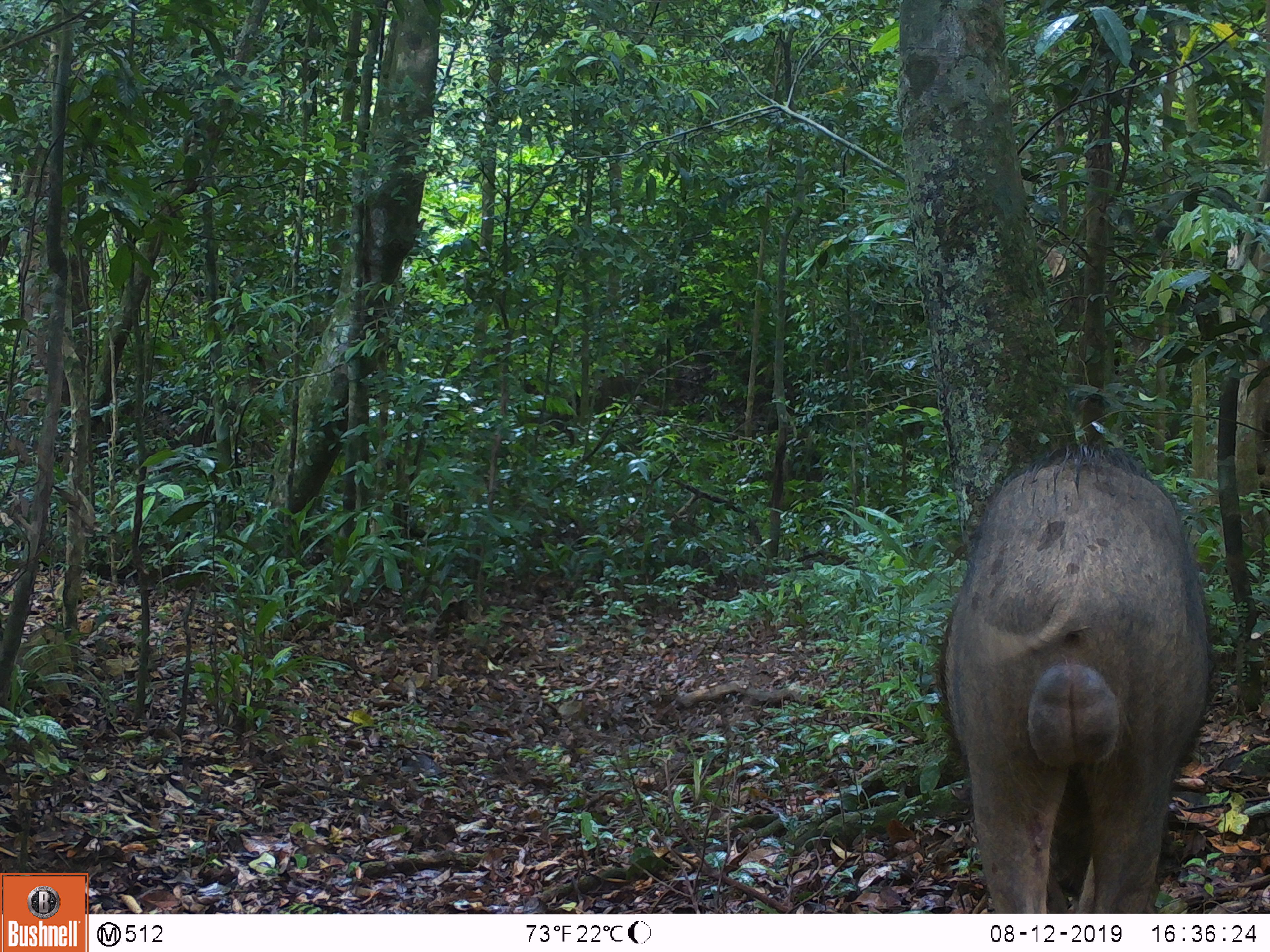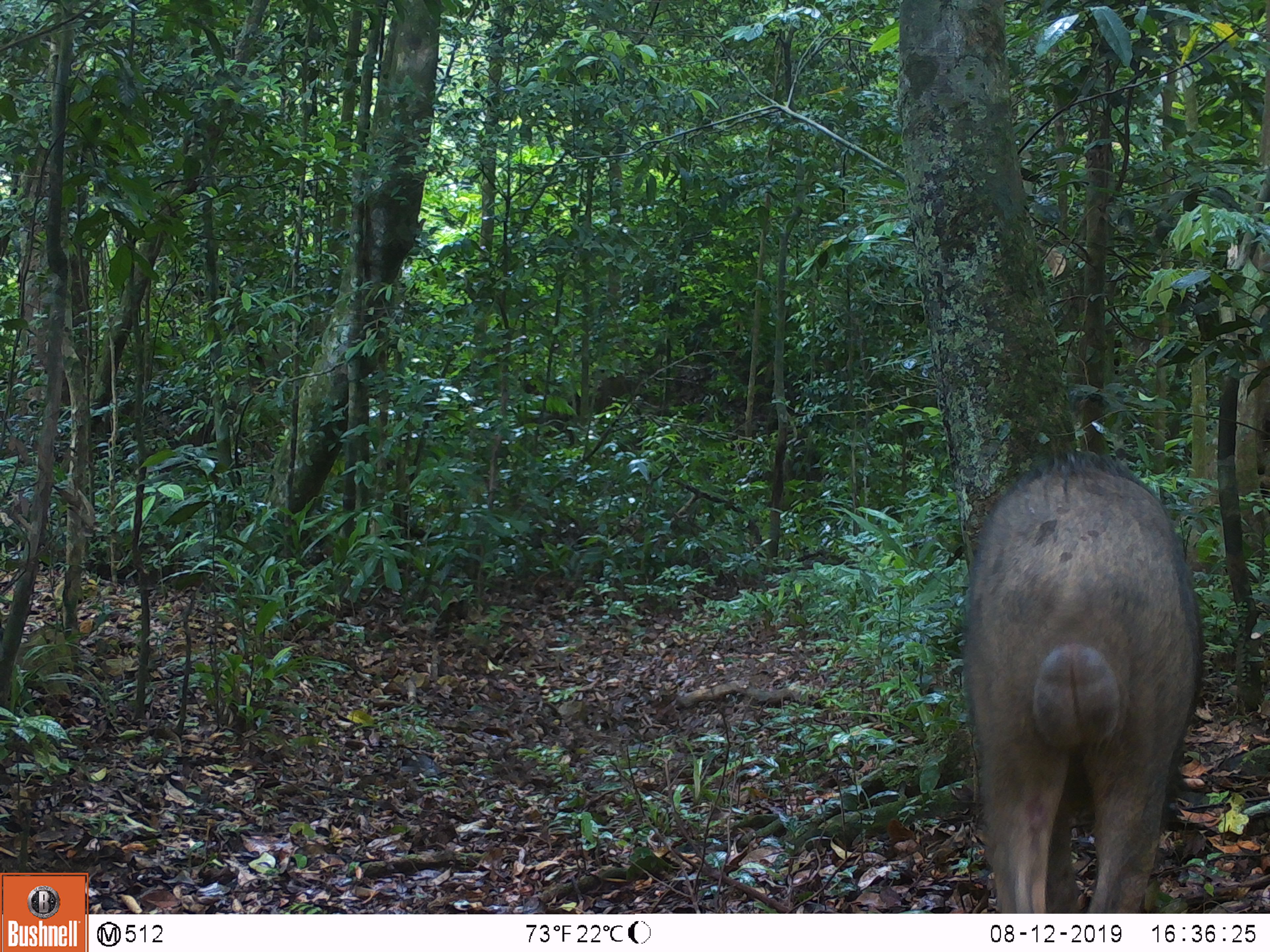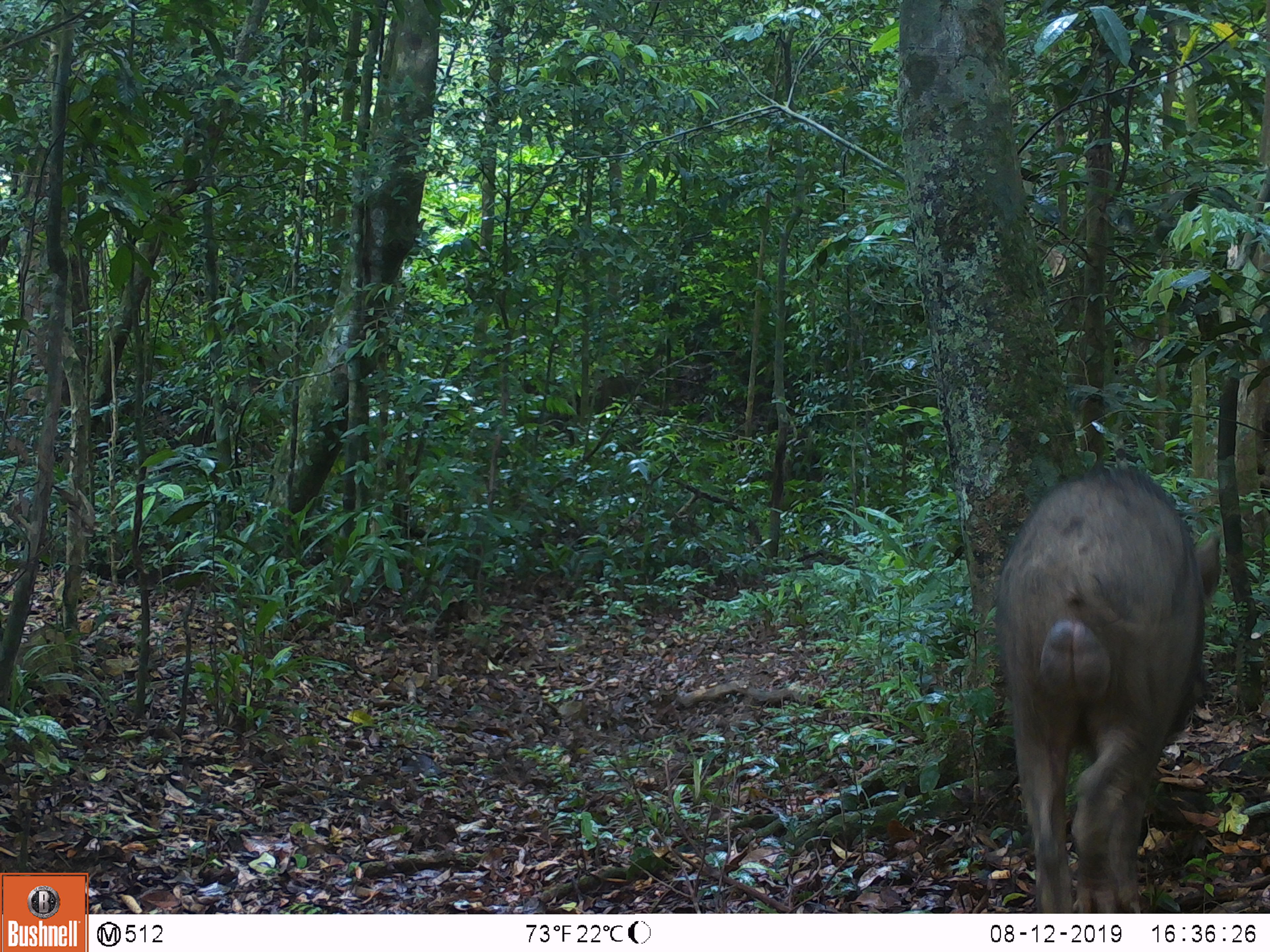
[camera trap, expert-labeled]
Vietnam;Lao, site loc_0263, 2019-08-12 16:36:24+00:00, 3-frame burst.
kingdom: Animalia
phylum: Chordata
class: Mammalia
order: Artiodactyla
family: Suidae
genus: Sus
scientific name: Sus scrofa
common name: eurasian wild pig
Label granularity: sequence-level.